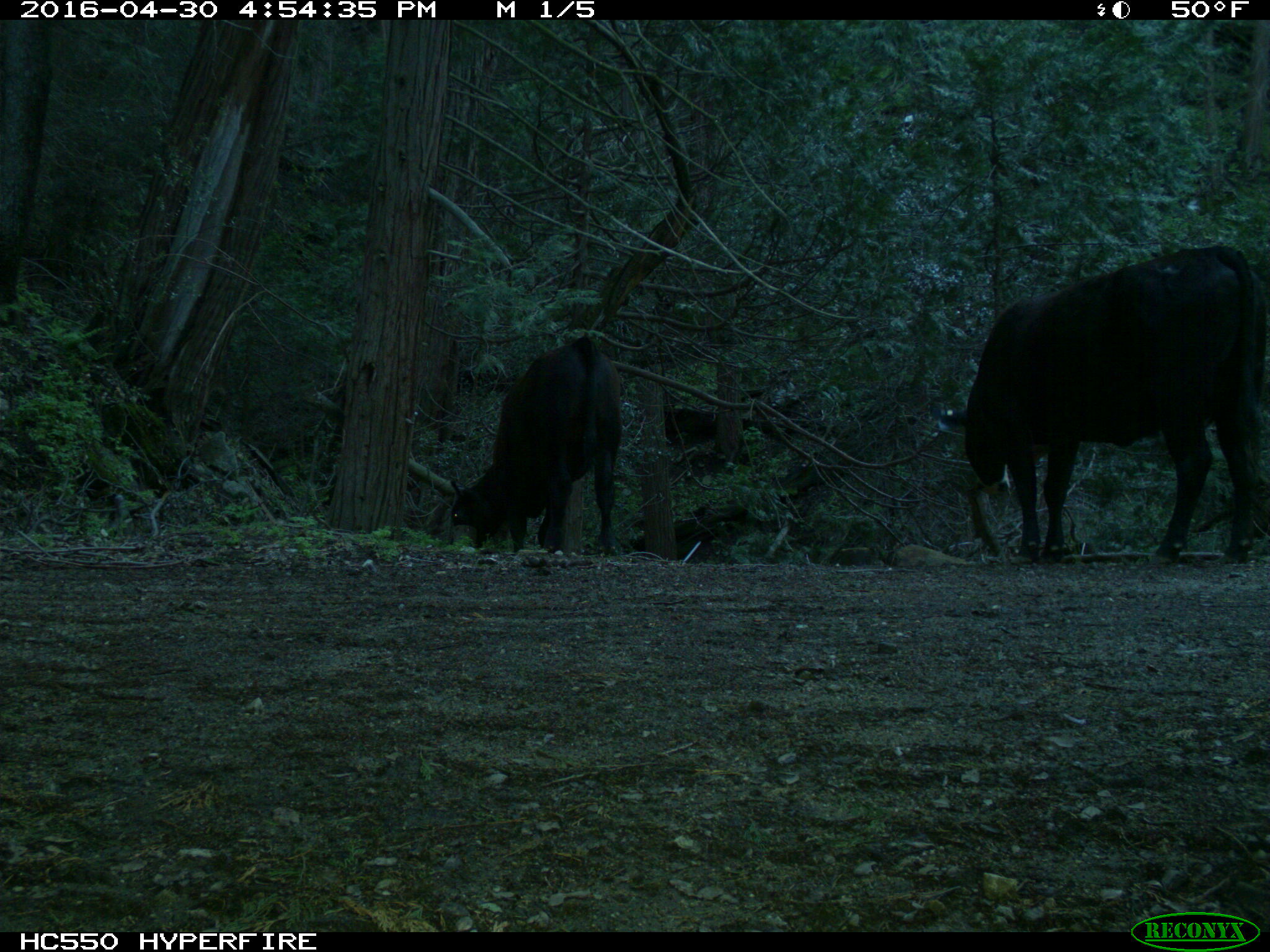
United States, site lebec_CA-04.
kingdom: Animalia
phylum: Chordata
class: Mammalia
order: Artiodactyla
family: Bovidae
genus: Bos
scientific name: Bos taurus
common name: domestic cow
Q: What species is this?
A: Bos taurus (domestic cow).